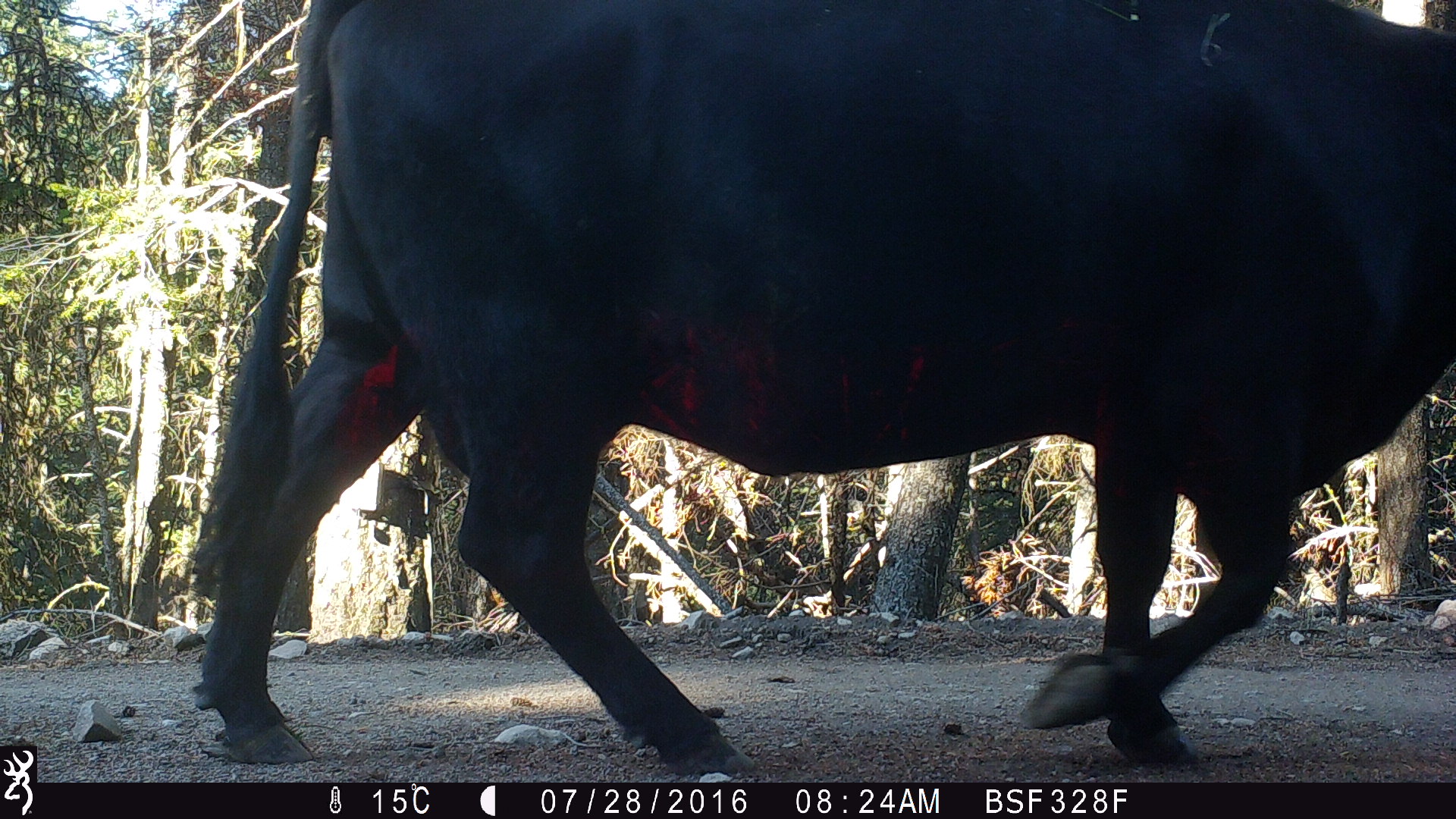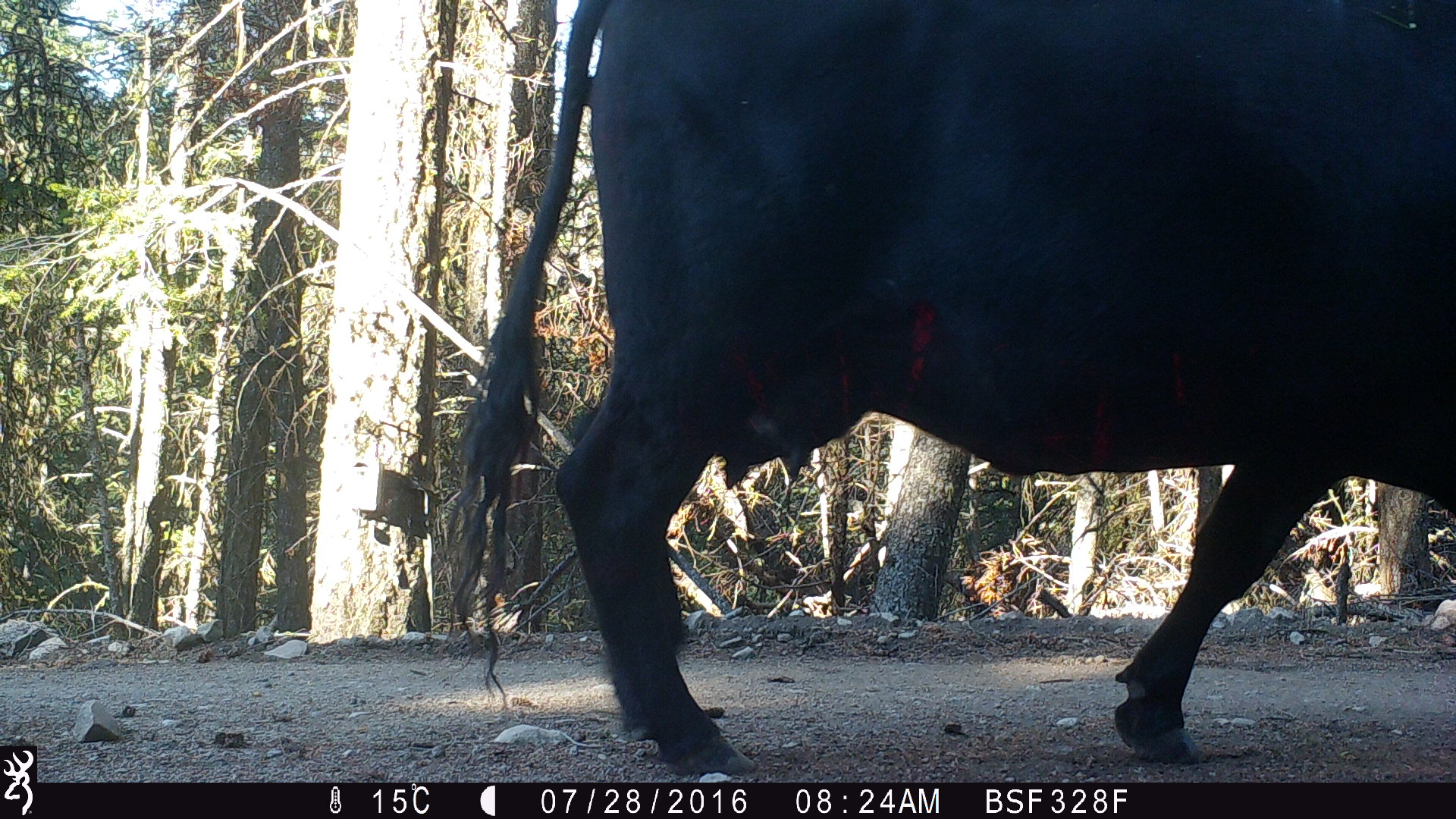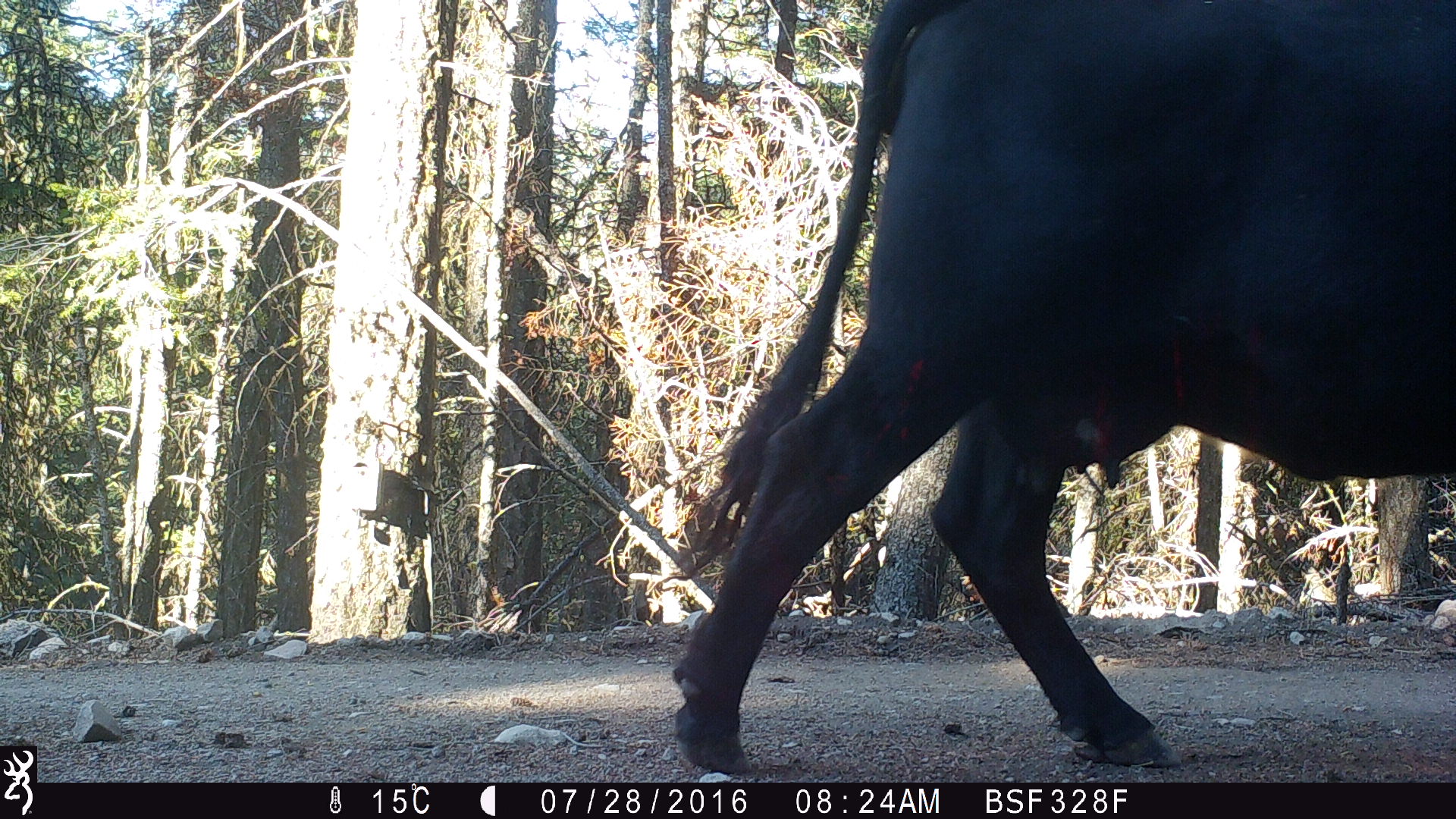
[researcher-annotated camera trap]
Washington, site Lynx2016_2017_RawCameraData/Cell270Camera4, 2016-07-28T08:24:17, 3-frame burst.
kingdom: Animalia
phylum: Chordata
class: Mammalia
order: Artiodactyla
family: Bovidae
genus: Bos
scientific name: Bos taurus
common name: domestic cattle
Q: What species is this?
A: Domestic cattle (Bos taurus).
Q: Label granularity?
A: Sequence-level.